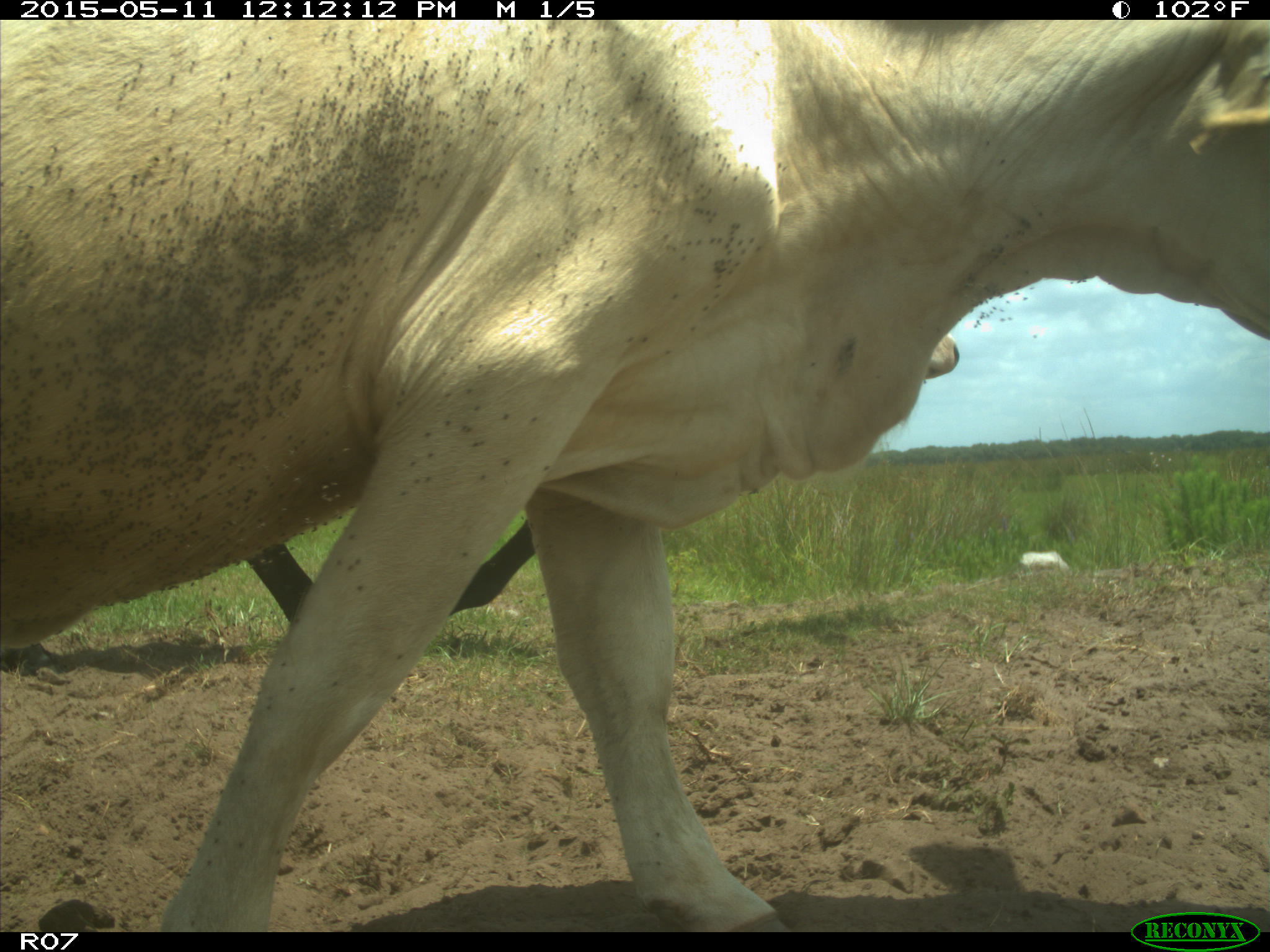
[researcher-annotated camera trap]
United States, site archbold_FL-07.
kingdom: Animalia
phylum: Chordata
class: Mammalia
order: Artiodactyla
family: Bovidae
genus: Bos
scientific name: Bos taurus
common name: domestic cow